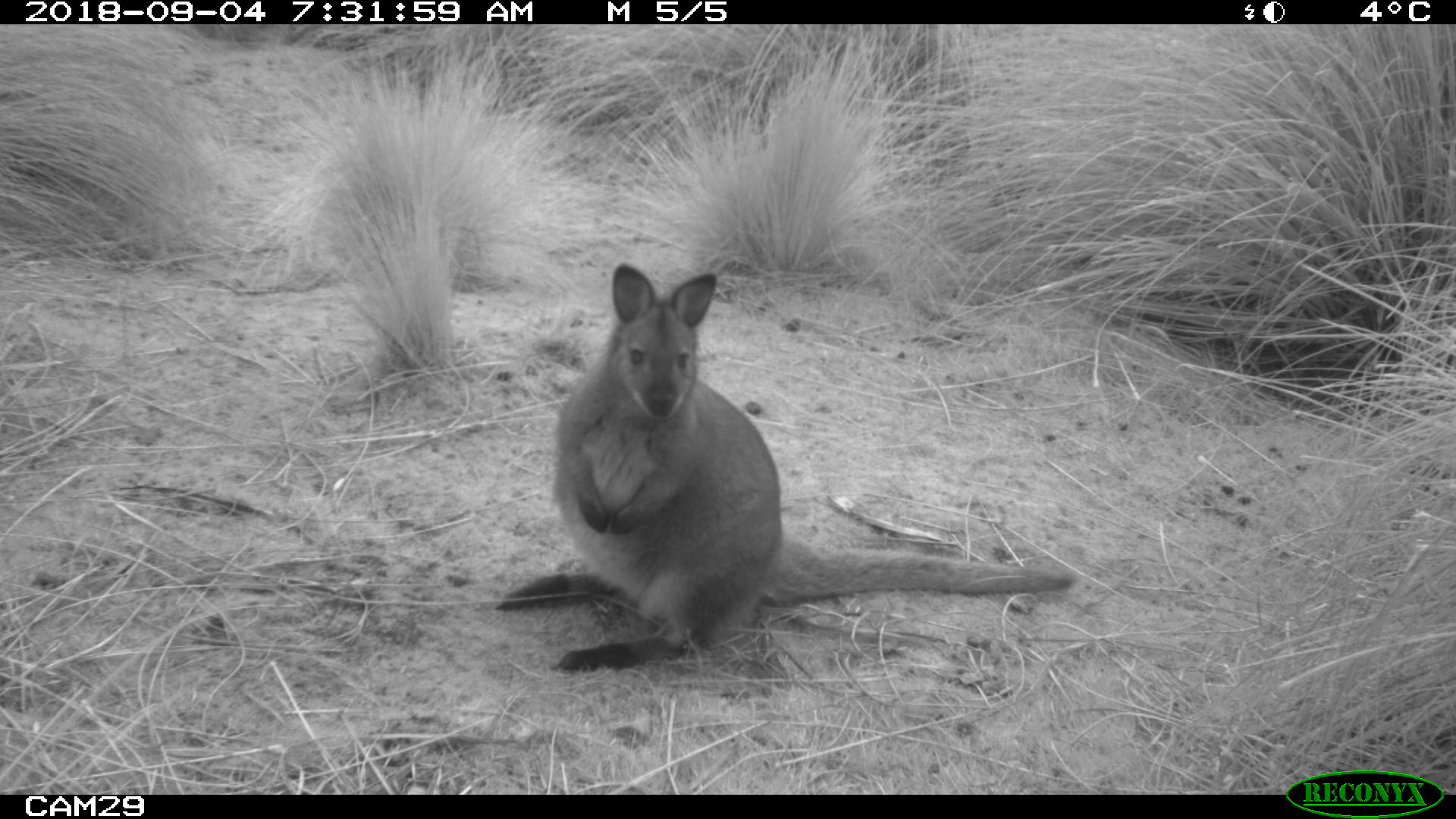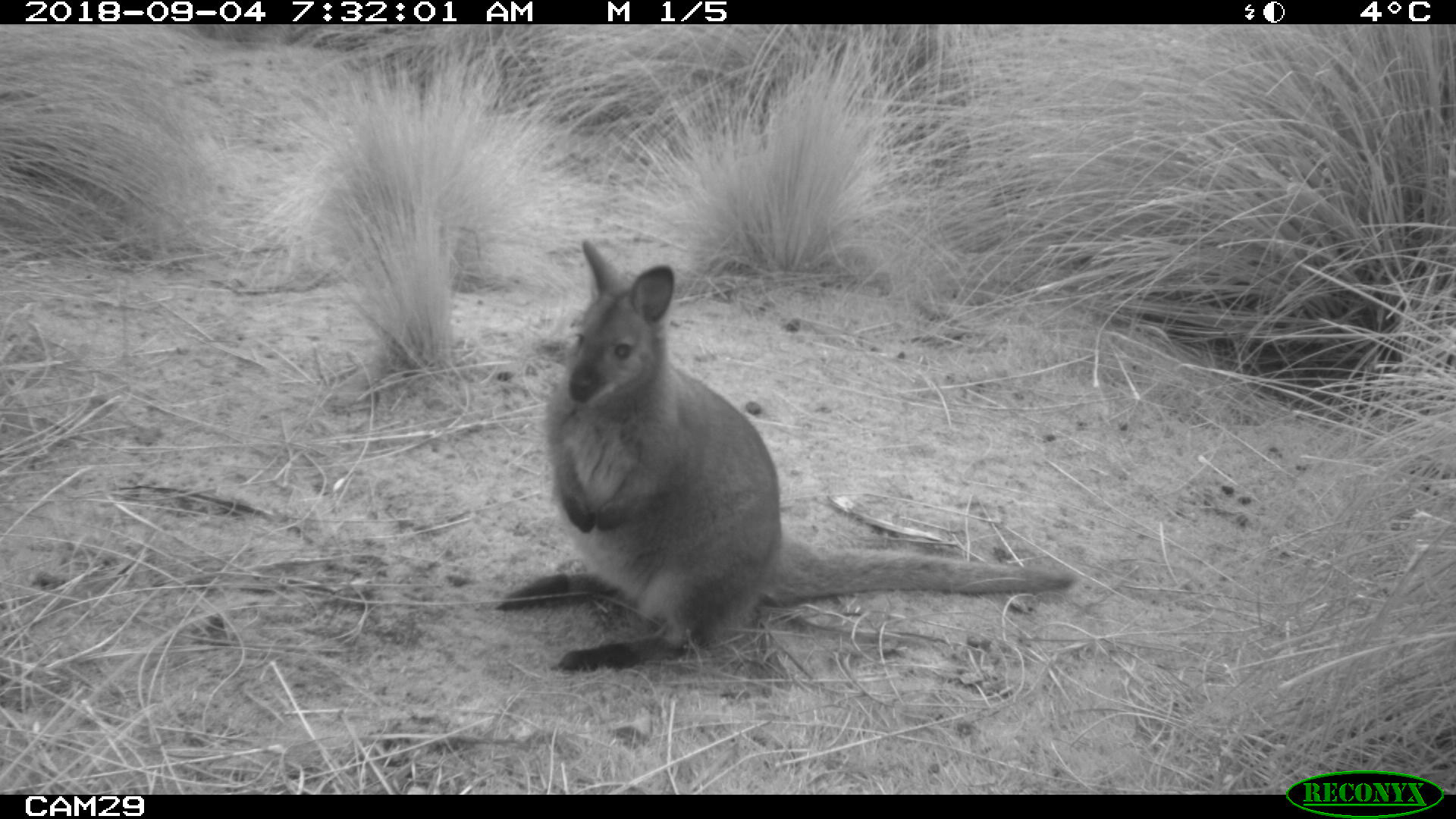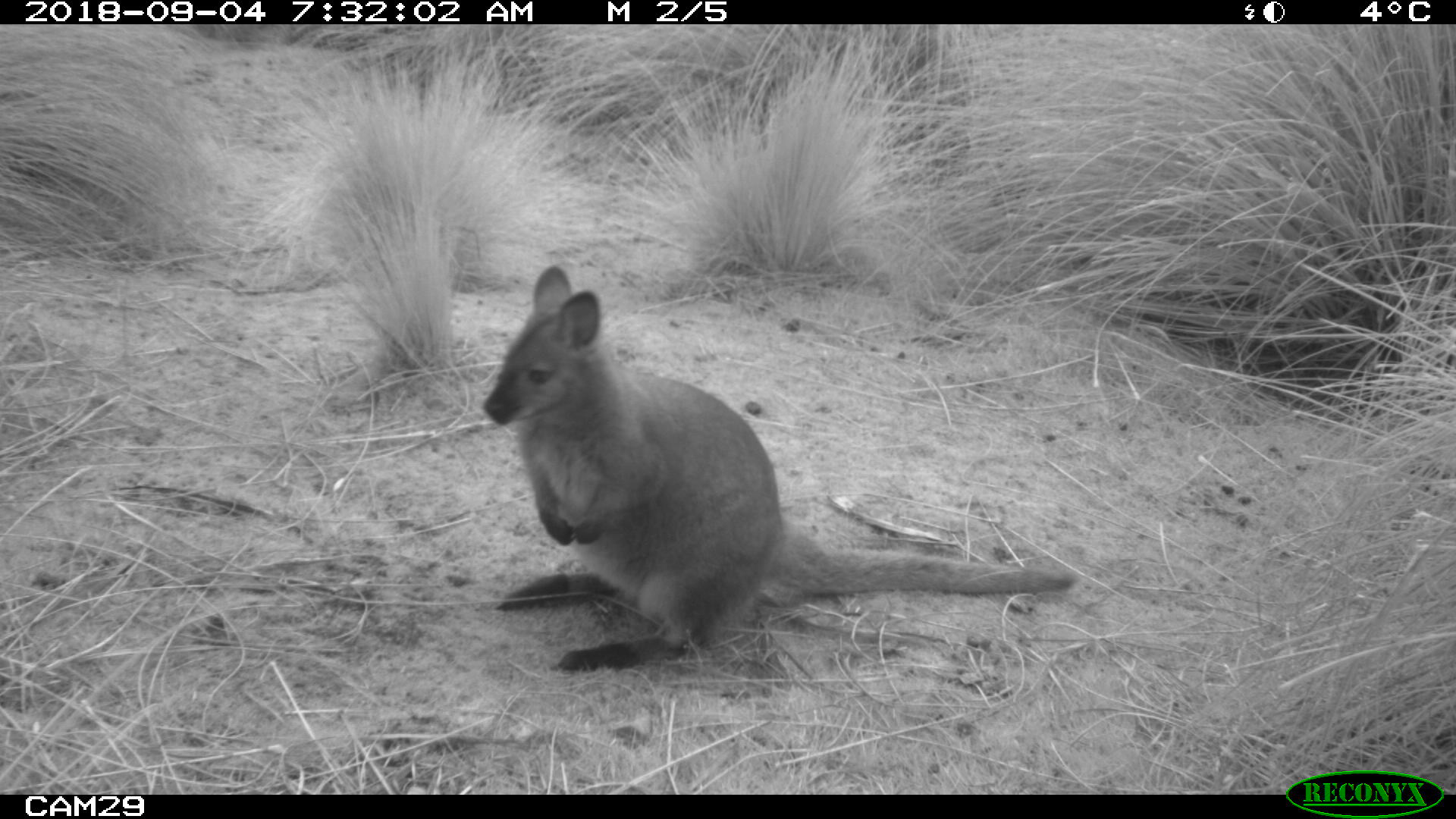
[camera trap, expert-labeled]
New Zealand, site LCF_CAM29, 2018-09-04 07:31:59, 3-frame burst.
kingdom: Animalia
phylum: Chordata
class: Mammalia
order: Diprotodontia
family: Macropodidae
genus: Notamacropus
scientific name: Notamacropus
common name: wallaby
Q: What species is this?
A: Wallaby (Notamacropus).